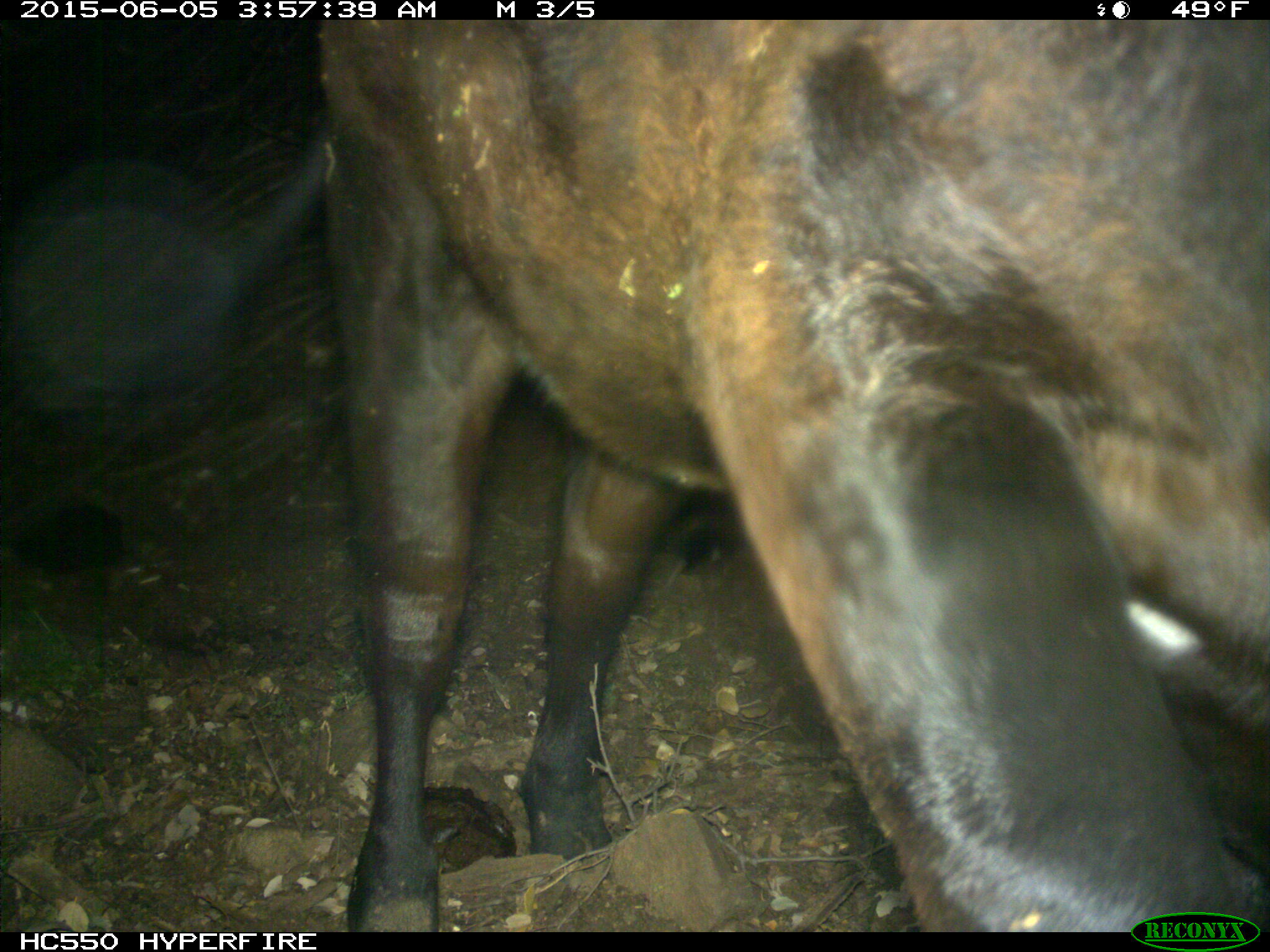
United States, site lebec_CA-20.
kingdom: Animalia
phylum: Chordata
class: Mammalia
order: Artiodactyla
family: Bovidae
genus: Bos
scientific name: Bos taurus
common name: domestic cow